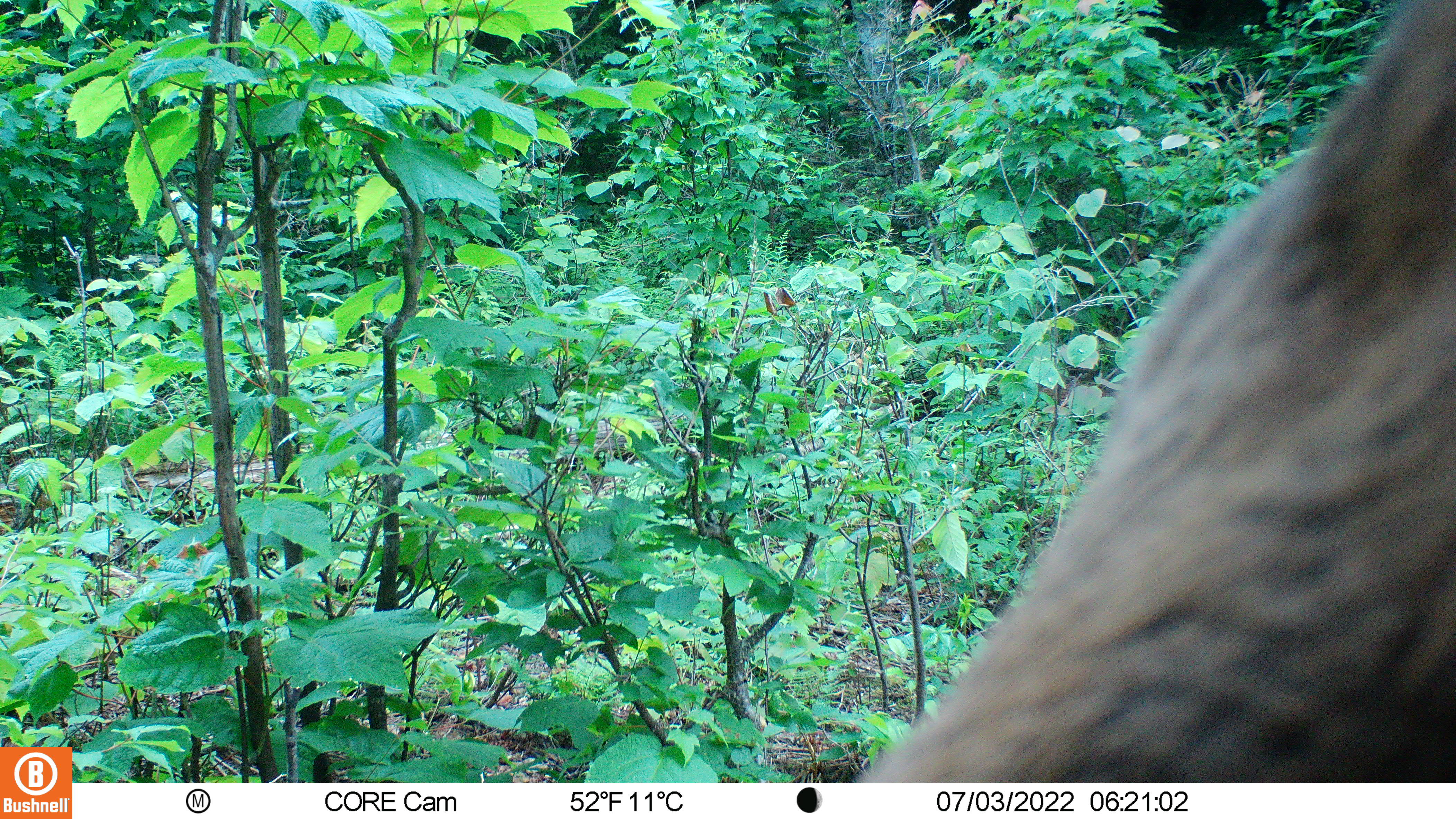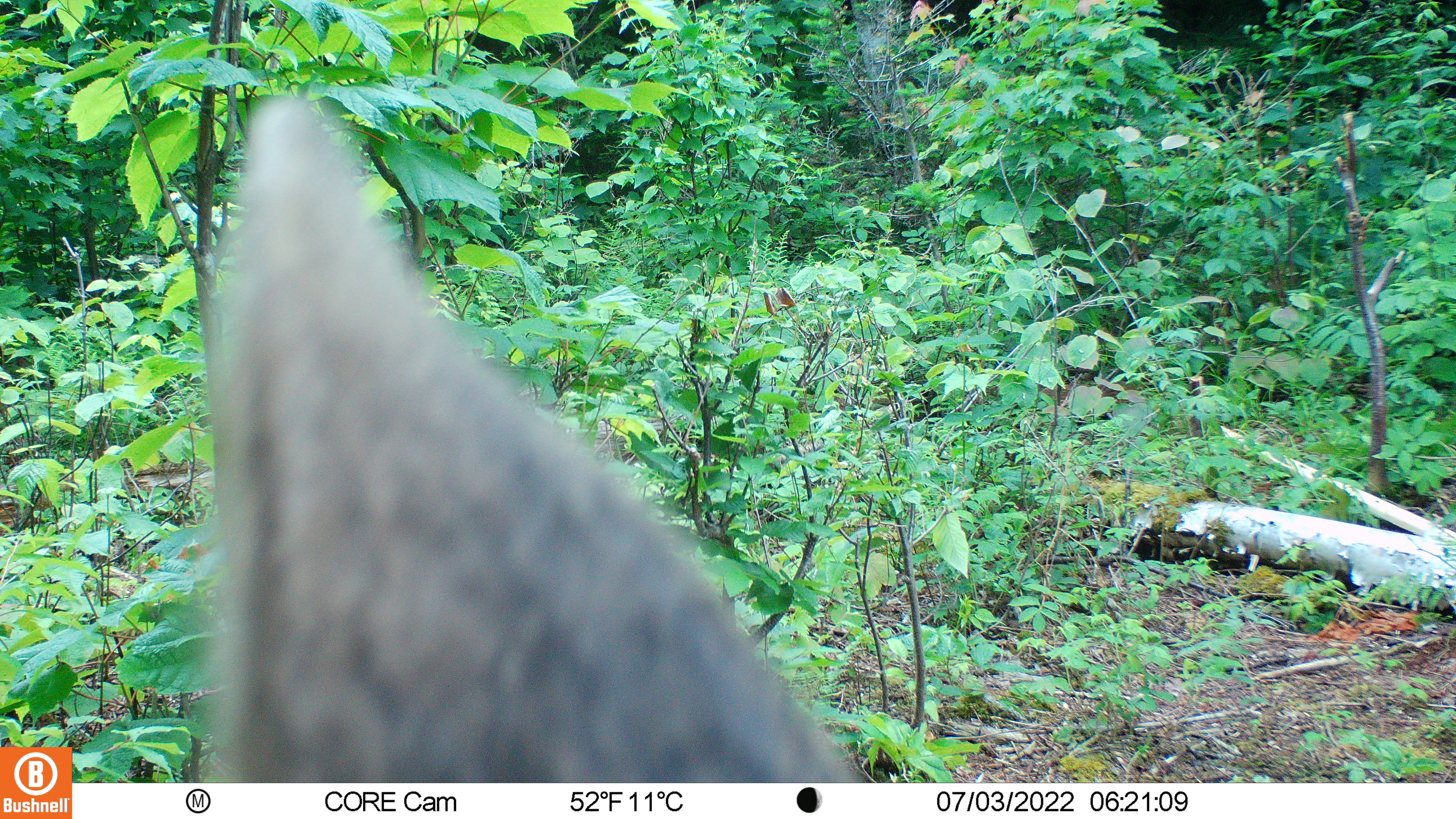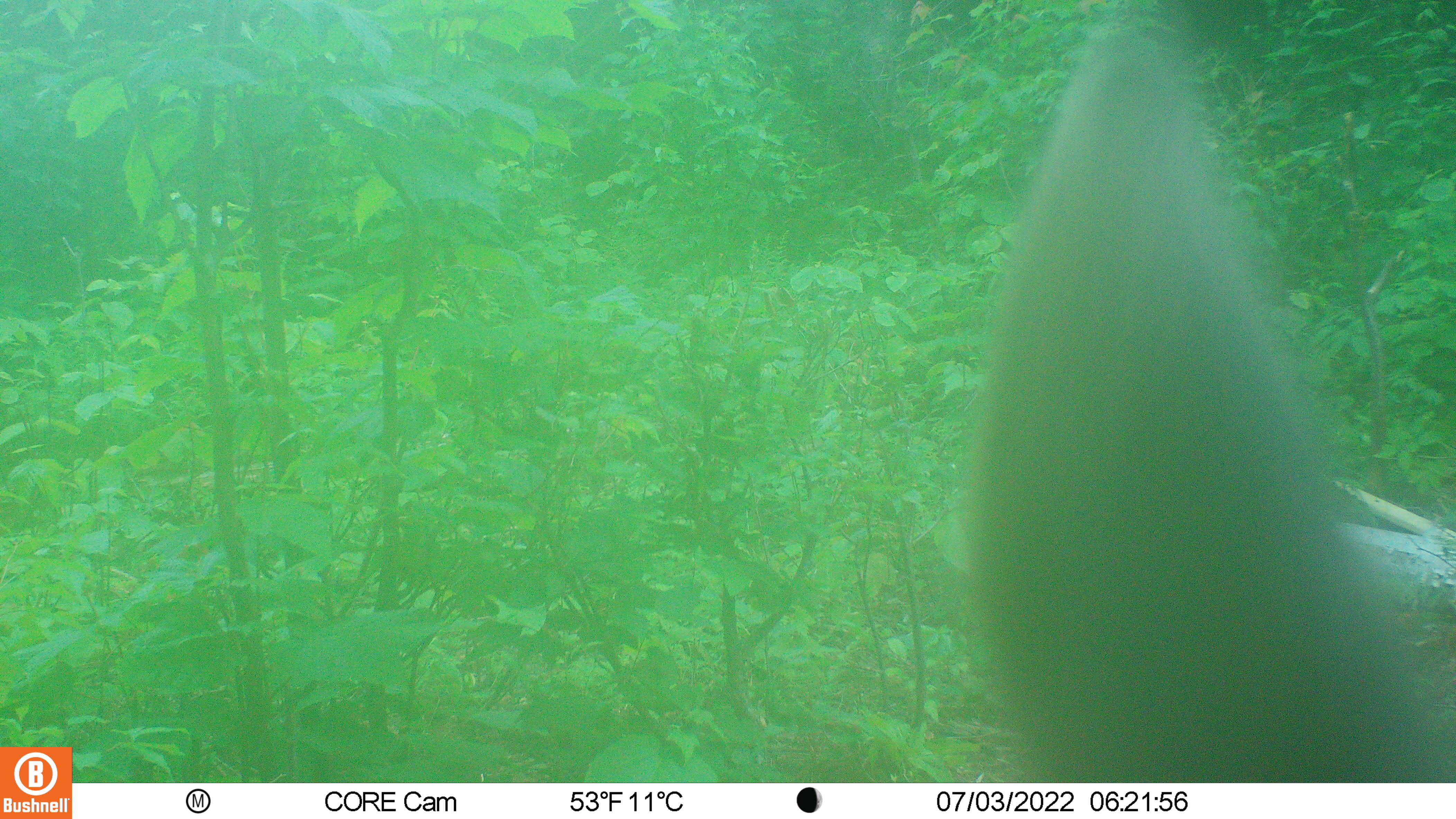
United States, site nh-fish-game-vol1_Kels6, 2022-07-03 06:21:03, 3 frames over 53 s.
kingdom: Animalia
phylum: Chordata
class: Mammalia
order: Artiodactyla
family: Cervidae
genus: Alces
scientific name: Alces alces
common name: moose